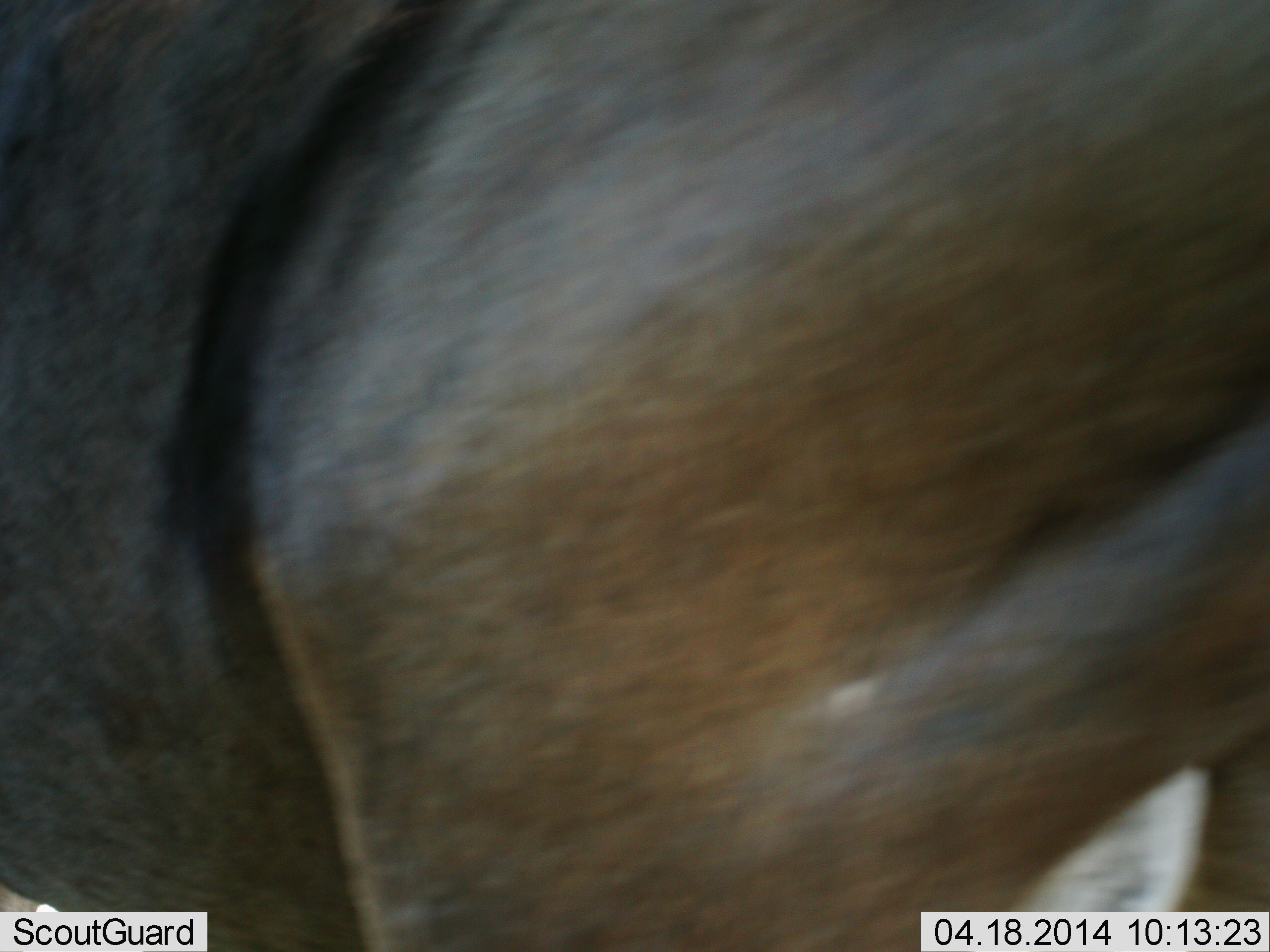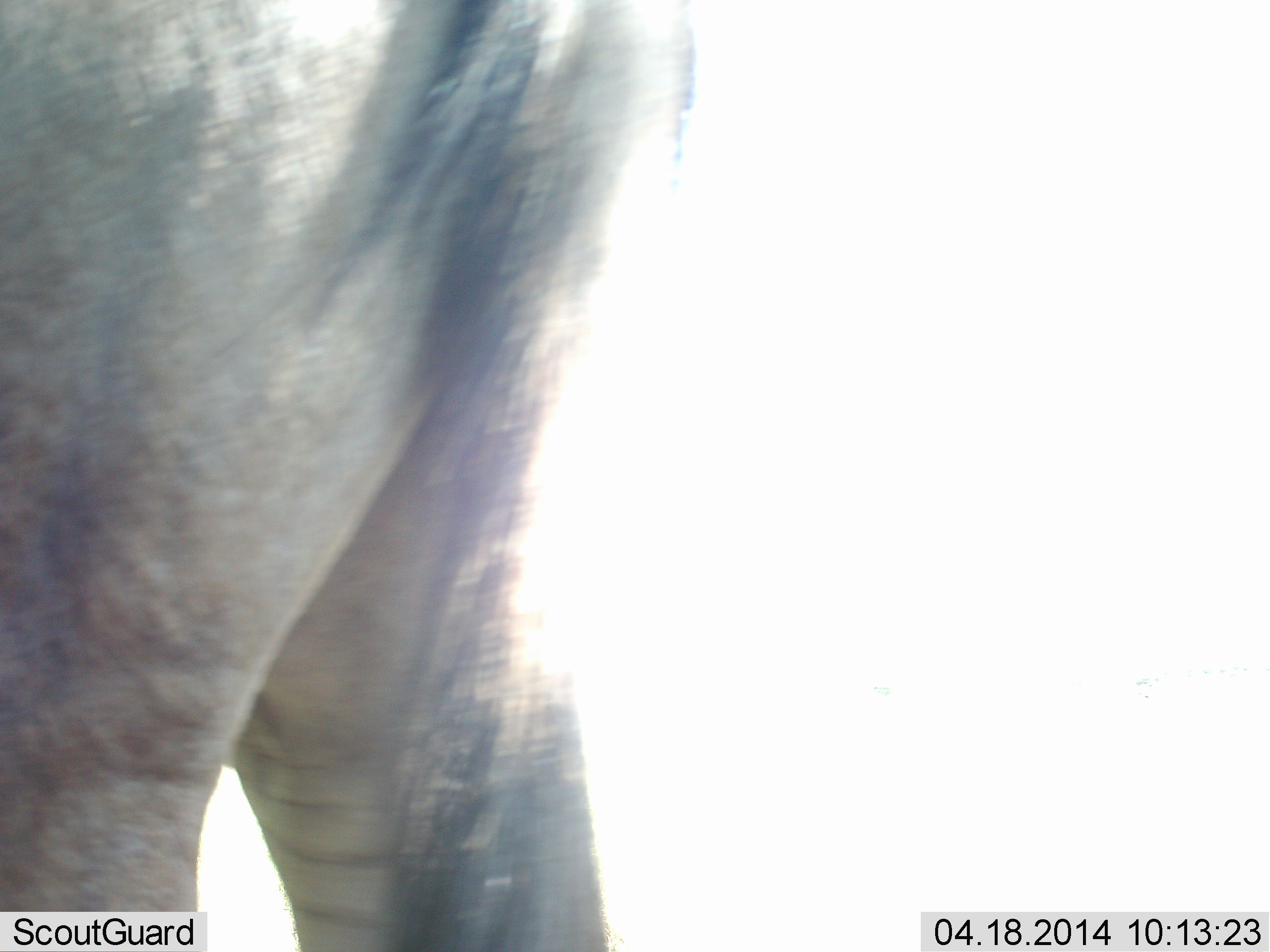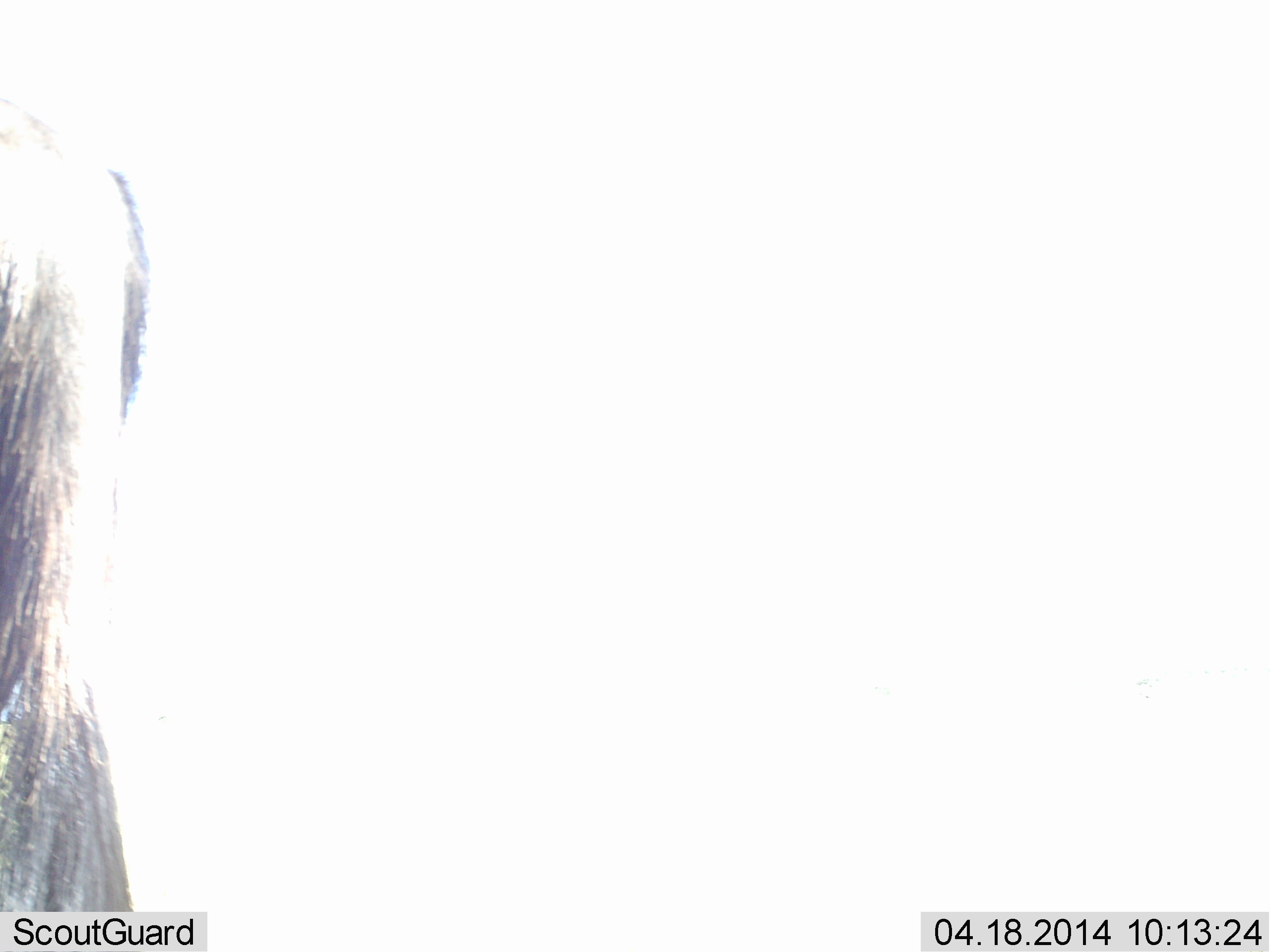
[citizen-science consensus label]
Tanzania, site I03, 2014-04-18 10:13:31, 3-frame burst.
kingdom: Animalia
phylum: Chordata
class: Mammalia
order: Artiodactyla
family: Bovidae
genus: Connochaetes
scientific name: Connochaetes taurinus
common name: blue wildebeest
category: wildebeest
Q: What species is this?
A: Wildebeest (blue wildebeest) (Connochaetes taurinus).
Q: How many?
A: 1.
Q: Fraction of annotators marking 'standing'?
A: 10%.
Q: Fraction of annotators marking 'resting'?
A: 0%.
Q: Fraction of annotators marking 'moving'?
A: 90%.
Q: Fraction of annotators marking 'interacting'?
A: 0%.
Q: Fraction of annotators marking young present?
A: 0%.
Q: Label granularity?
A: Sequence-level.